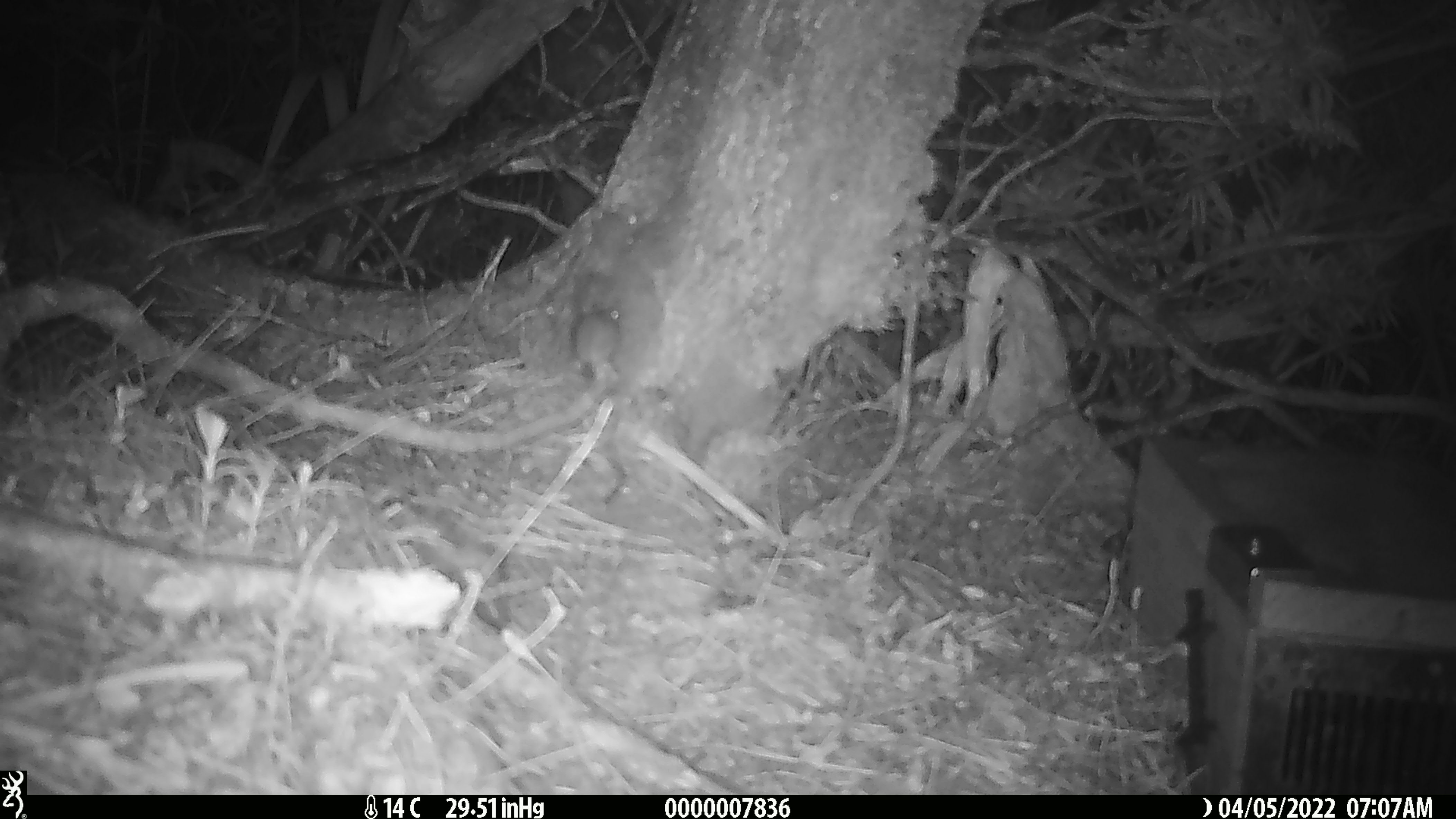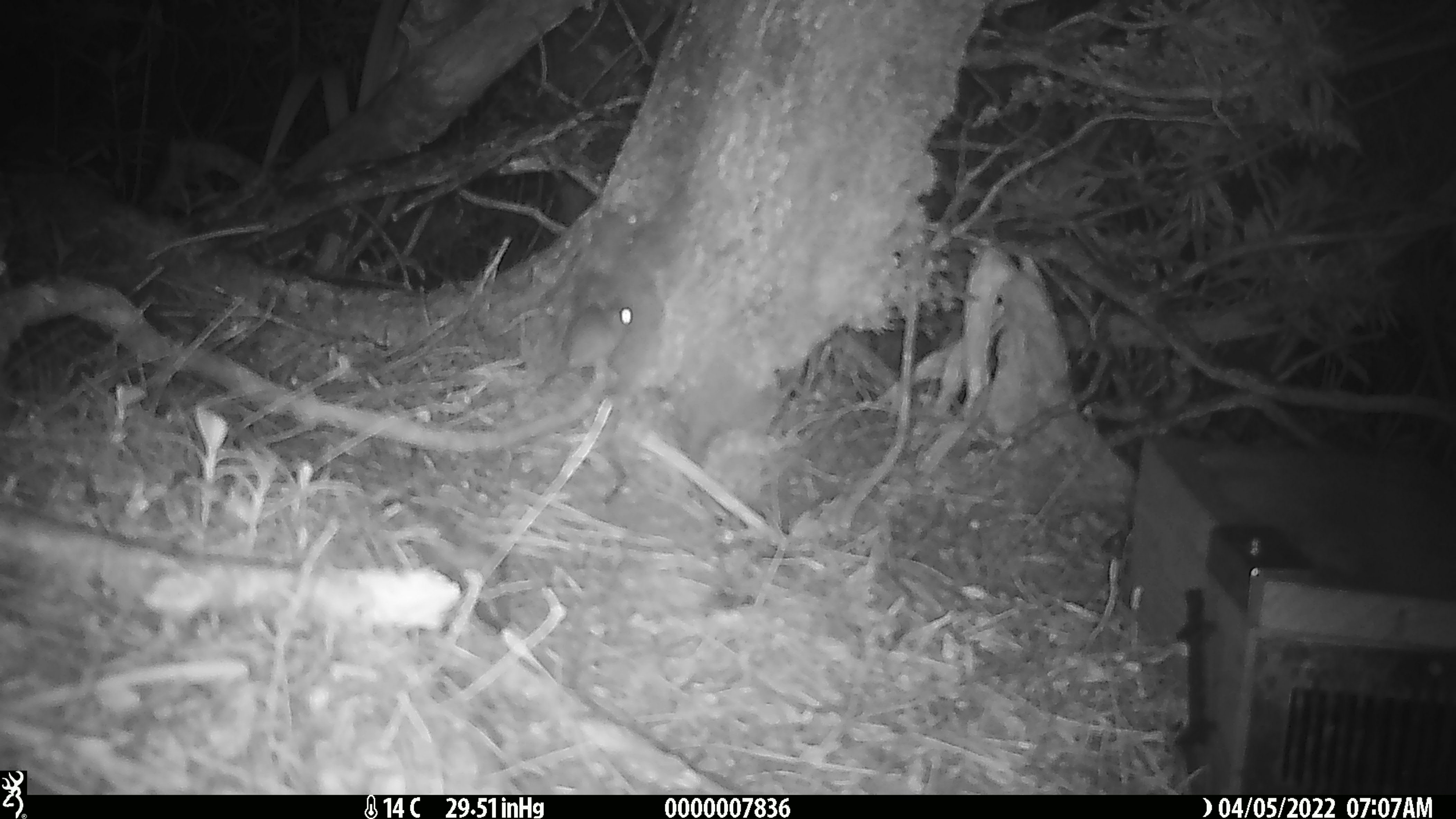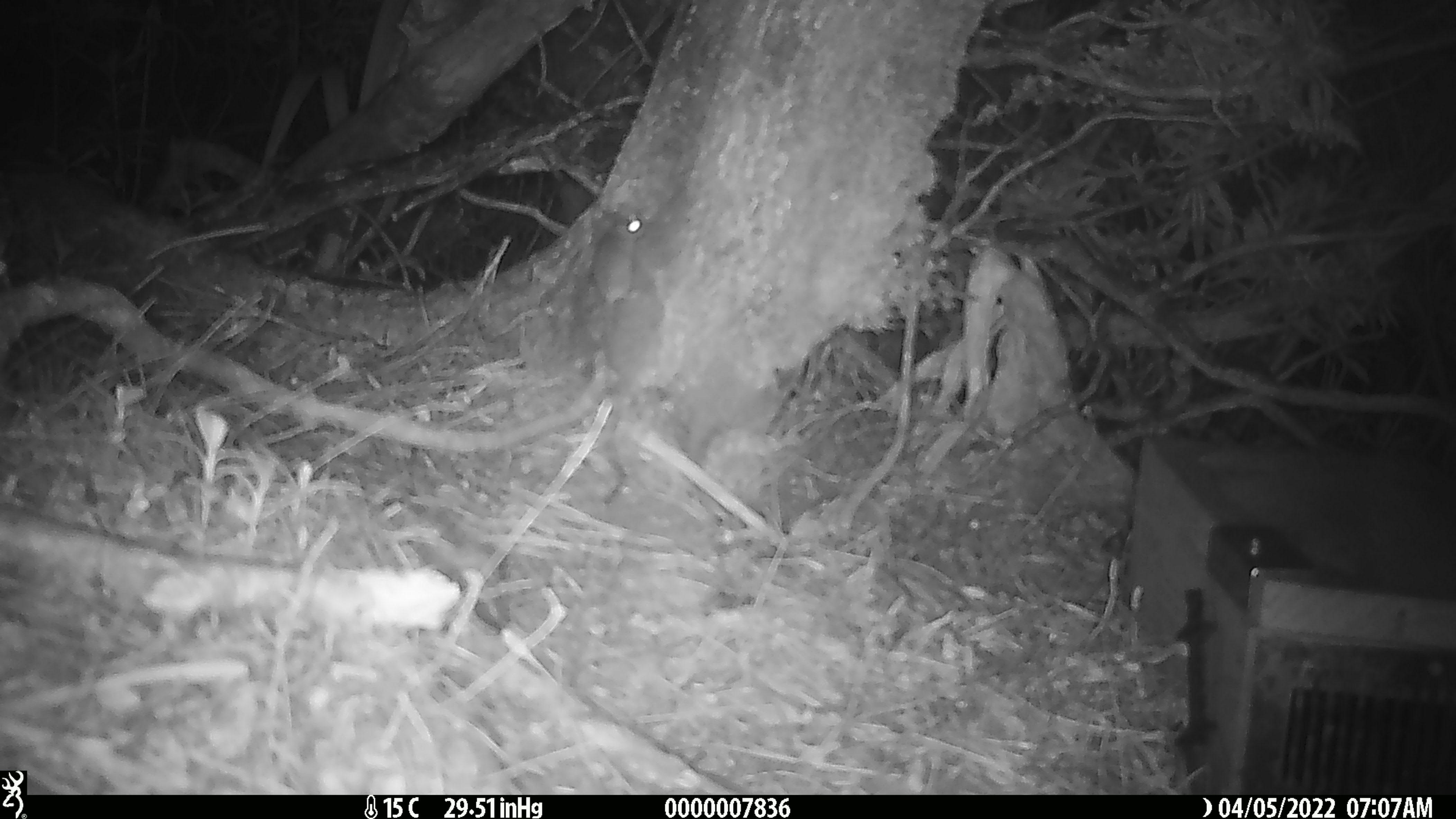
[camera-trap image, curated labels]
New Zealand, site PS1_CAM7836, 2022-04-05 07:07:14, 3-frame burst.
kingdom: Animalia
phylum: Chordata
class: Mammalia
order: Rodentia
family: Muridae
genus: Mus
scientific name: Mus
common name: mouse